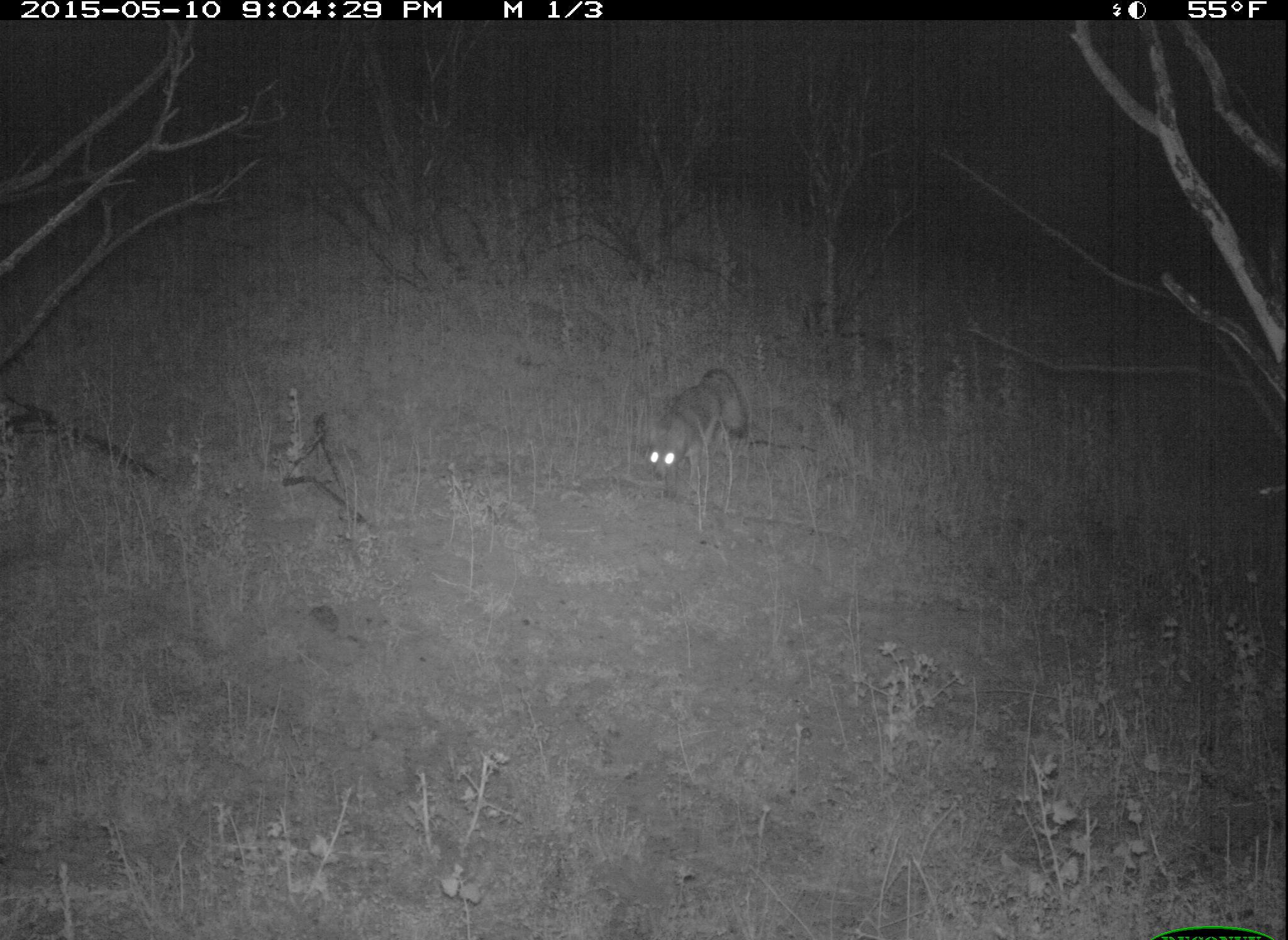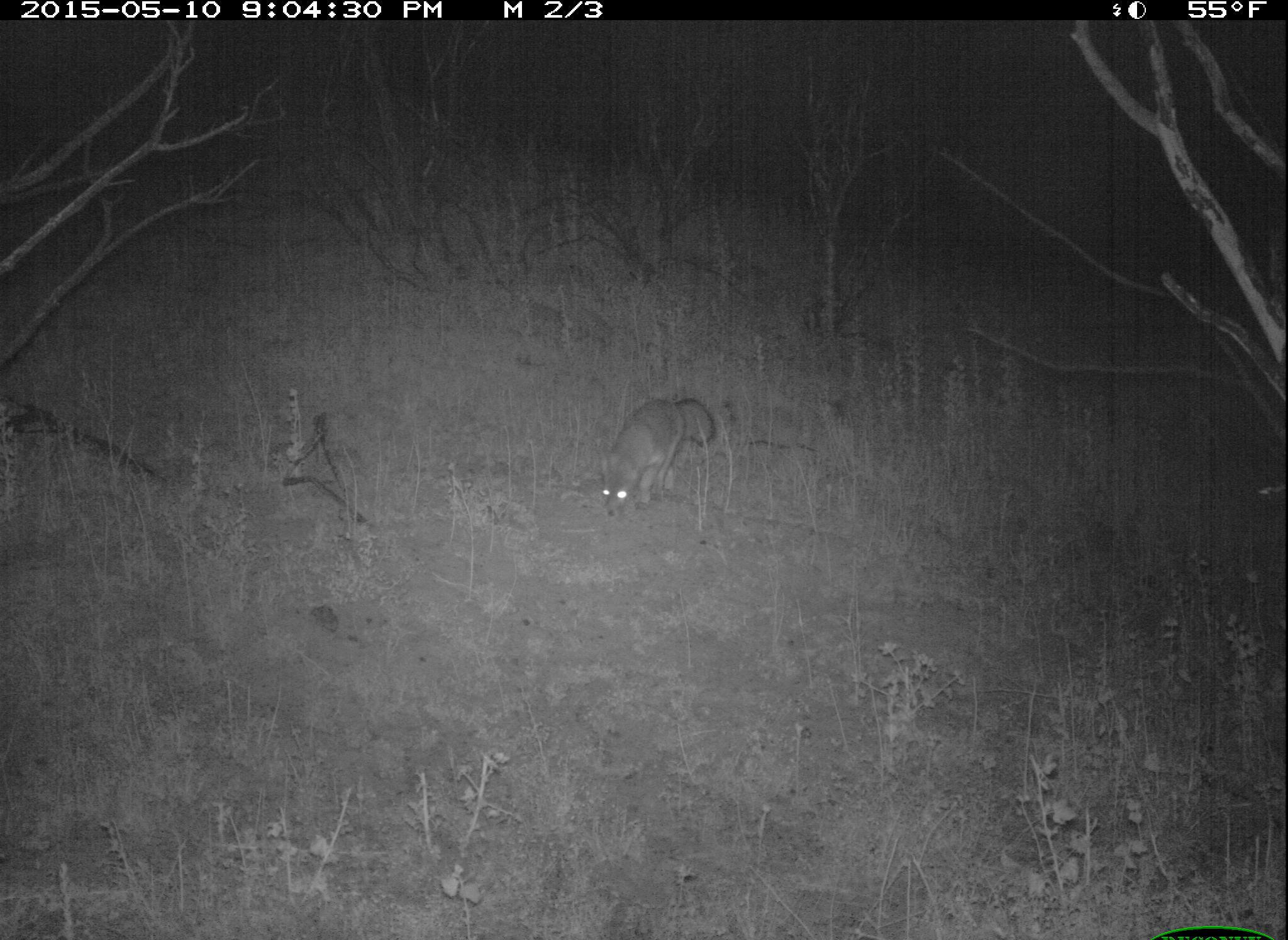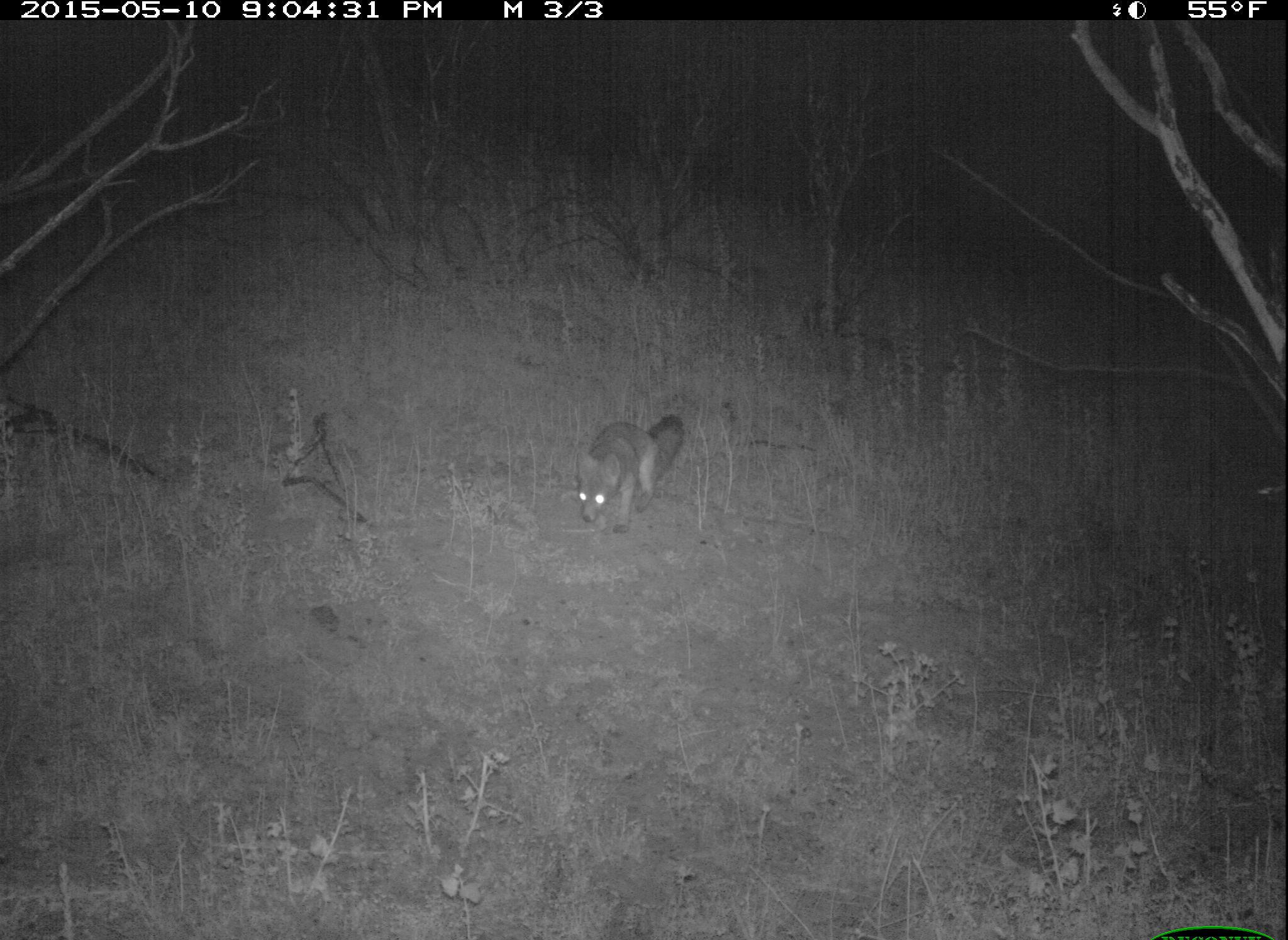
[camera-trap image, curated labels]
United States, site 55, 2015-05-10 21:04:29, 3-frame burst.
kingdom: Animalia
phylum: Chordata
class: Mammalia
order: Carnivora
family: Canidae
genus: Urocyon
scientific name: Urocyon cinereoargenteus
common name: gray fox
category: fox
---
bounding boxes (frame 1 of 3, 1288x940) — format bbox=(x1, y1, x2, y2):
fox: bbox=(647, 369, 753, 507)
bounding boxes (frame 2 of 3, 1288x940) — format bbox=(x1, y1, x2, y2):
fox: bbox=(593, 396, 718, 521)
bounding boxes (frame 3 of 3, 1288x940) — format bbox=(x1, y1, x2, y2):
fox: bbox=(574, 413, 688, 535)